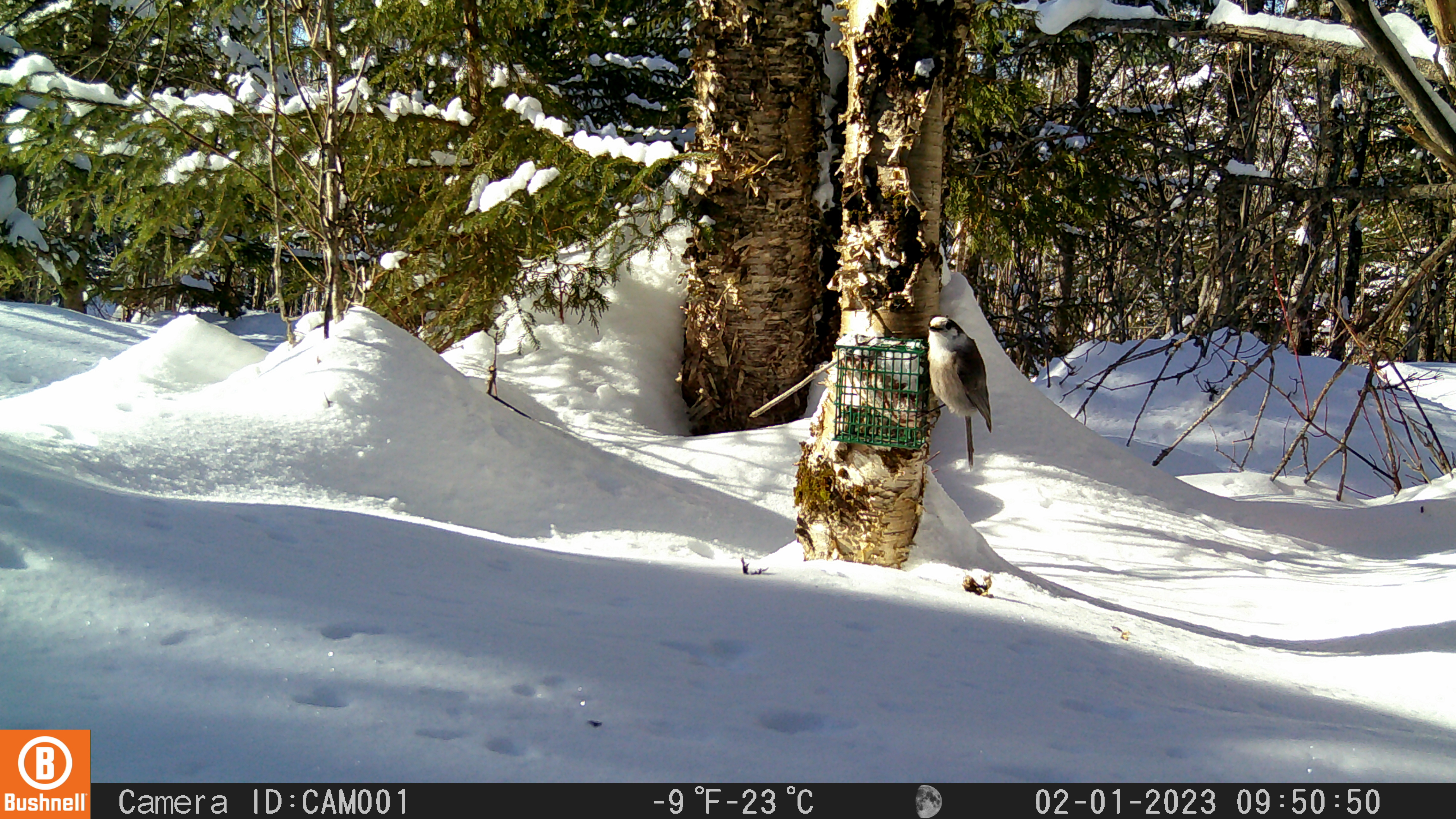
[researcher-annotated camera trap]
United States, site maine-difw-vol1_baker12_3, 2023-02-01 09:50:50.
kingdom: Animalia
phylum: Chordata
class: Aves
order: Passeriformes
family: Corvidae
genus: Perisoreus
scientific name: Perisoreus canadensis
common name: canada jay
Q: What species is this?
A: Canada jay (Perisoreus canadensis).